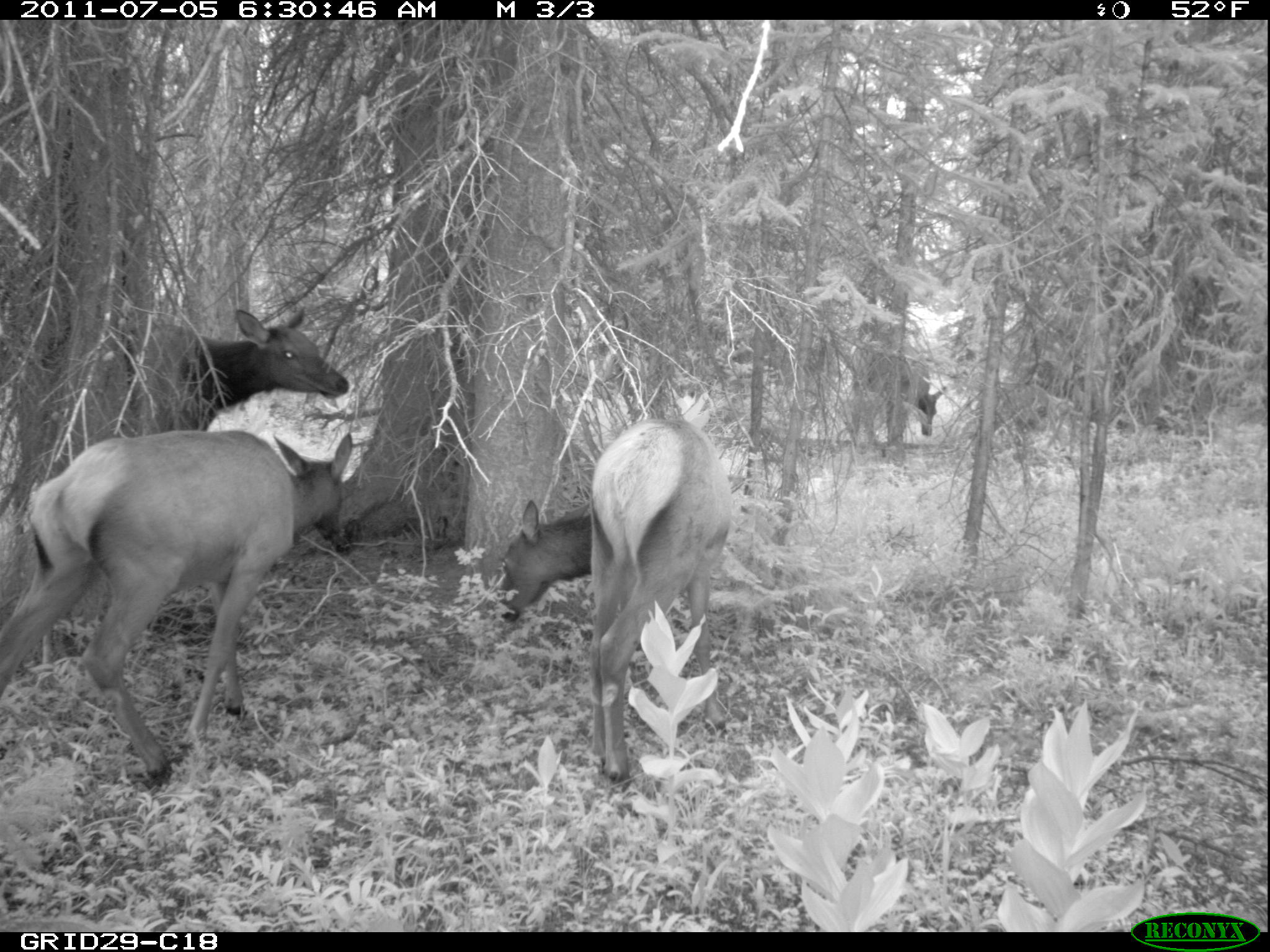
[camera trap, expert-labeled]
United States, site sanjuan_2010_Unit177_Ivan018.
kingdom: Animalia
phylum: Chordata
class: Mammalia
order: Artiodactyla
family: Cervidae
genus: Cervus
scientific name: Cervus elaphus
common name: red deer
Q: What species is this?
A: Cervus elaphus (red deer).